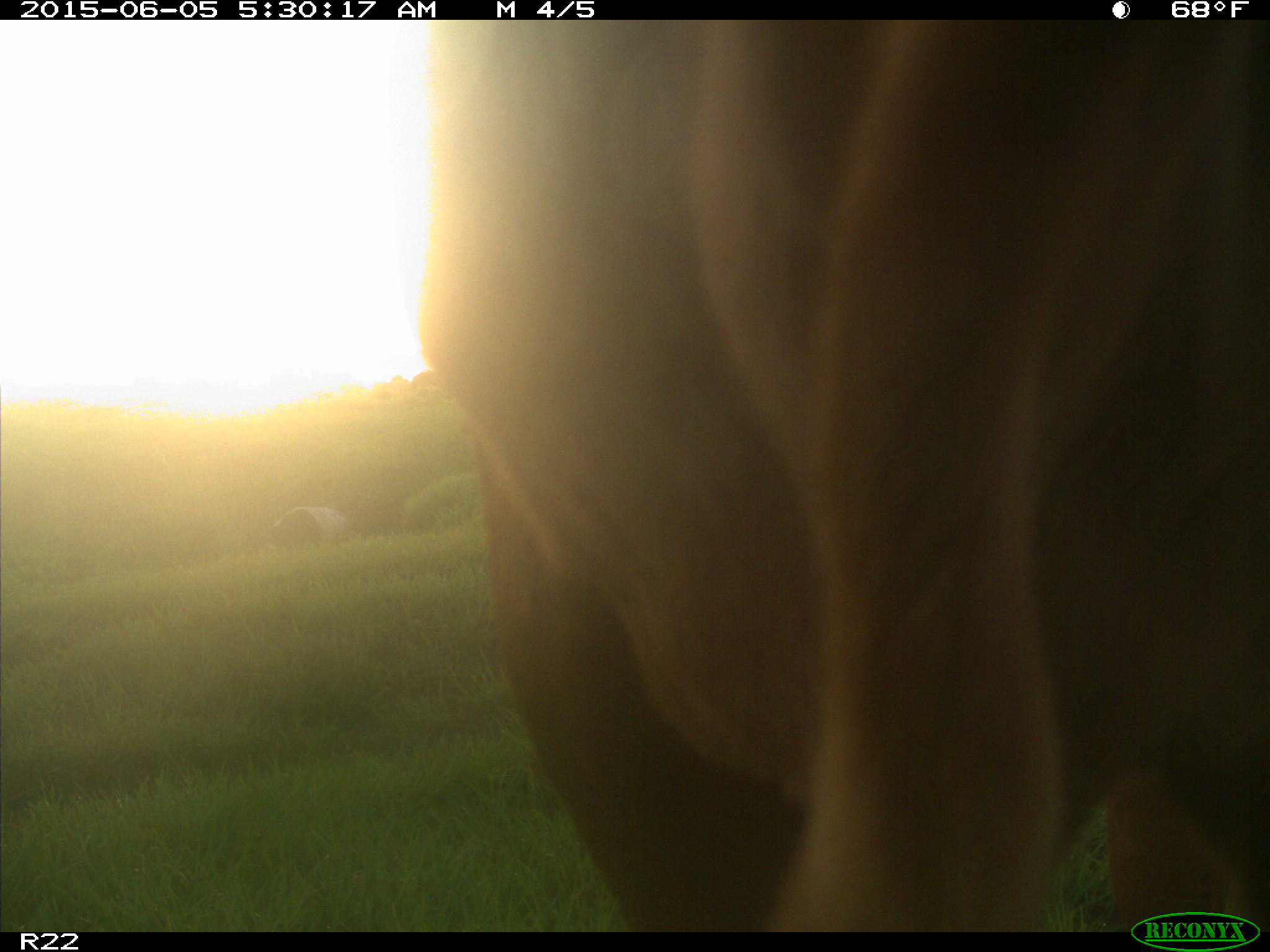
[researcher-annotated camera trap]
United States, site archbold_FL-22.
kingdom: Animalia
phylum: Chordata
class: Mammalia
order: Artiodactyla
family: Bovidae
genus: Bos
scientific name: Bos taurus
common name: domestic cow